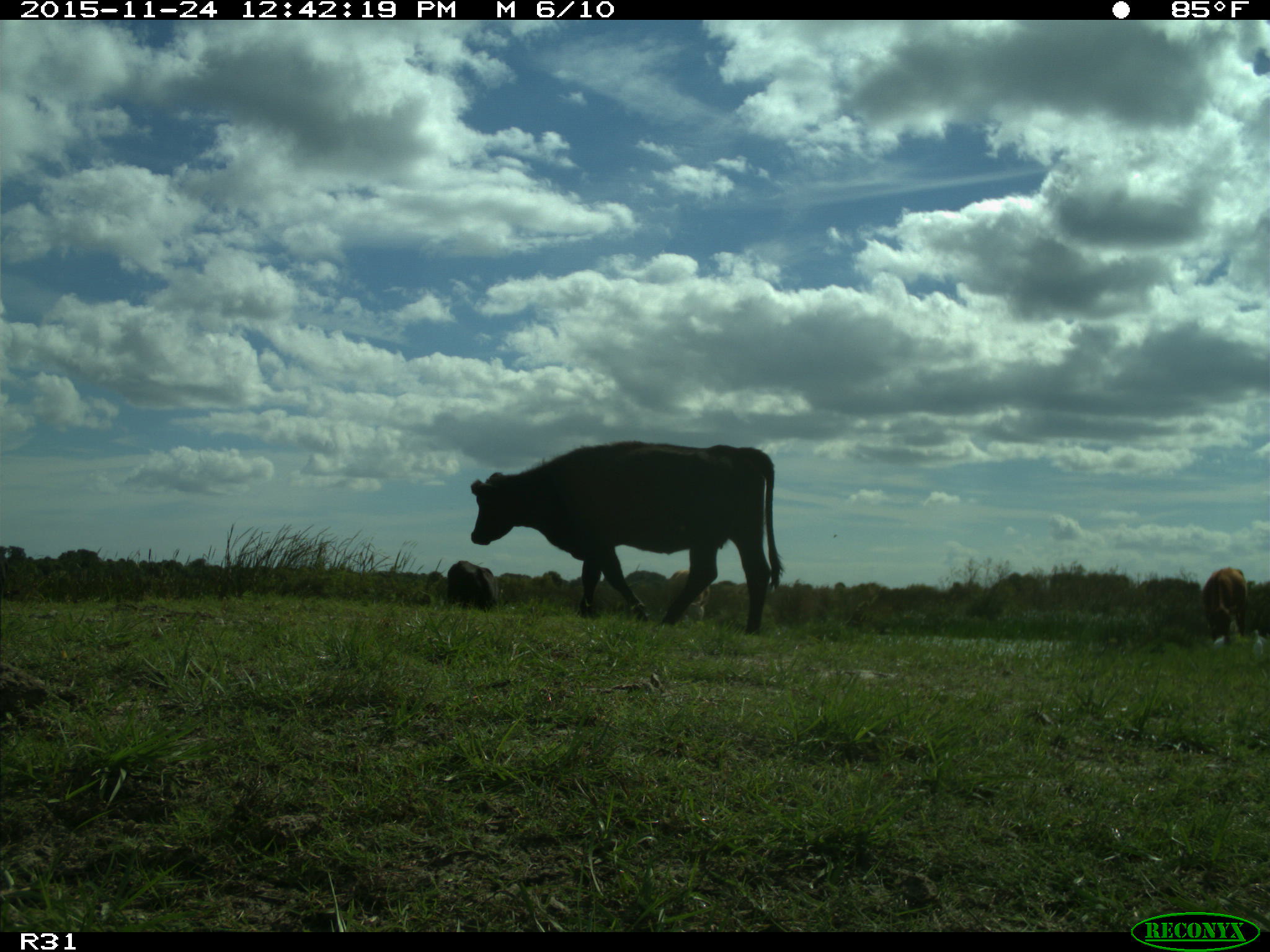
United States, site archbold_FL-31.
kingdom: Animalia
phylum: Chordata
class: Mammalia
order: Artiodactyla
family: Bovidae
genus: Bos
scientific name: Bos taurus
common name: domestic cow